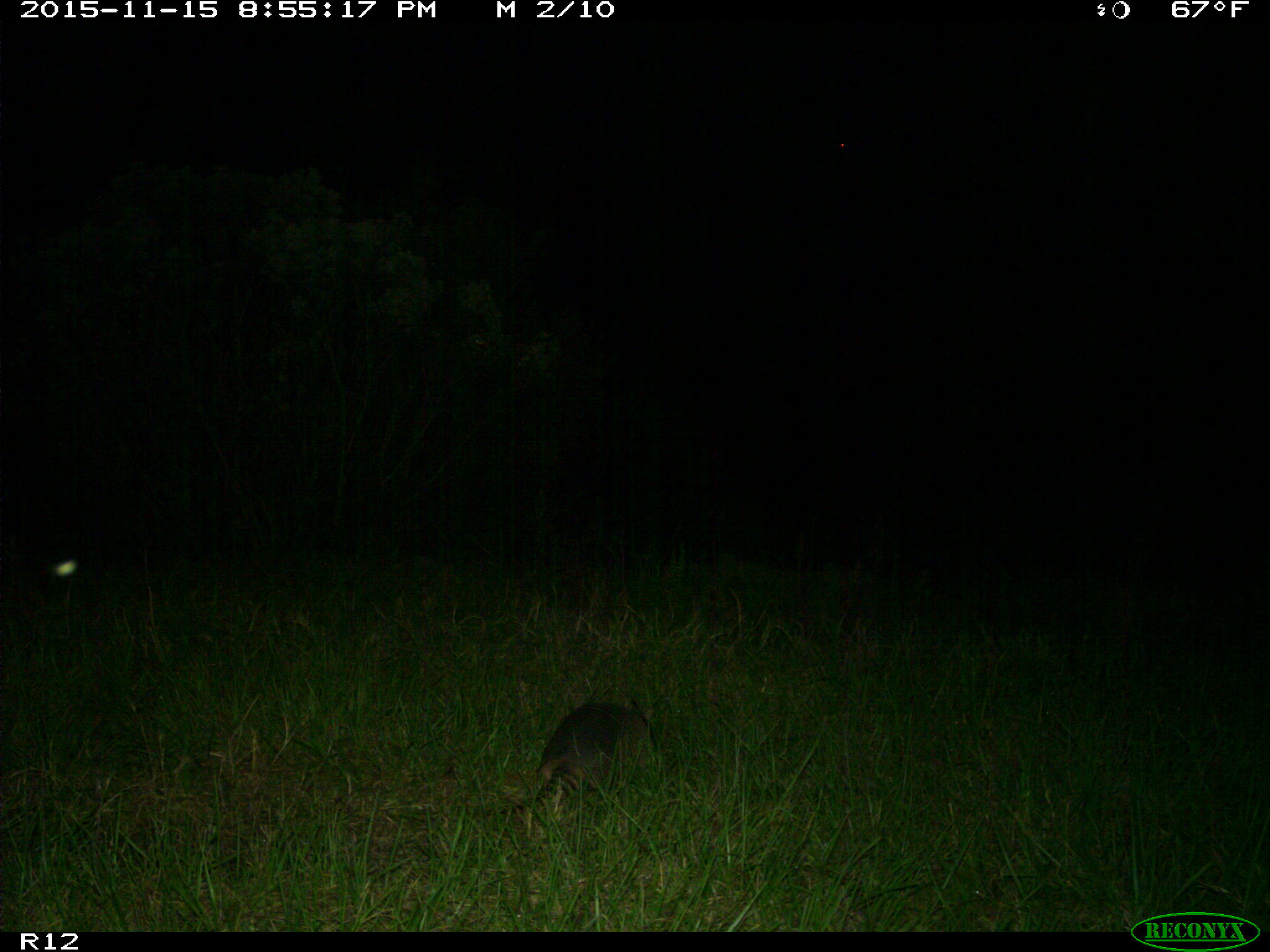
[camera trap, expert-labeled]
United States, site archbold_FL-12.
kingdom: Animalia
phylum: Chordata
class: Mammalia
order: Cingulata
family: Dasypodidae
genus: Dasypus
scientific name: Dasypus novemcinctus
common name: nine-banded armadillo